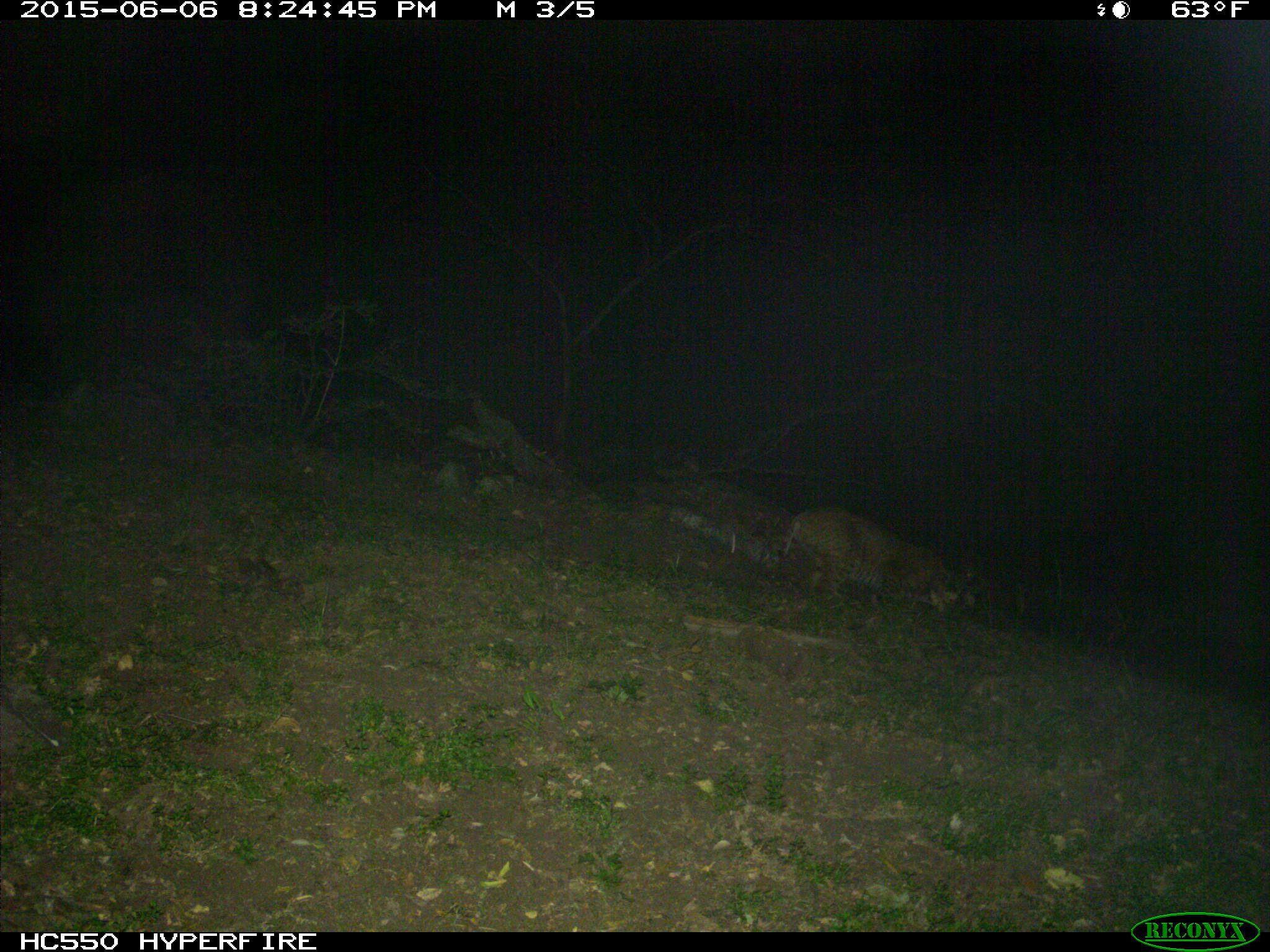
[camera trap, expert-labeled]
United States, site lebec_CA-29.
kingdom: Animalia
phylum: Chordata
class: Mammalia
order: Carnivora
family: Felidae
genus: Lynx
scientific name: Lynx rufus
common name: bobcat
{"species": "Lynx rufus (bobcat)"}